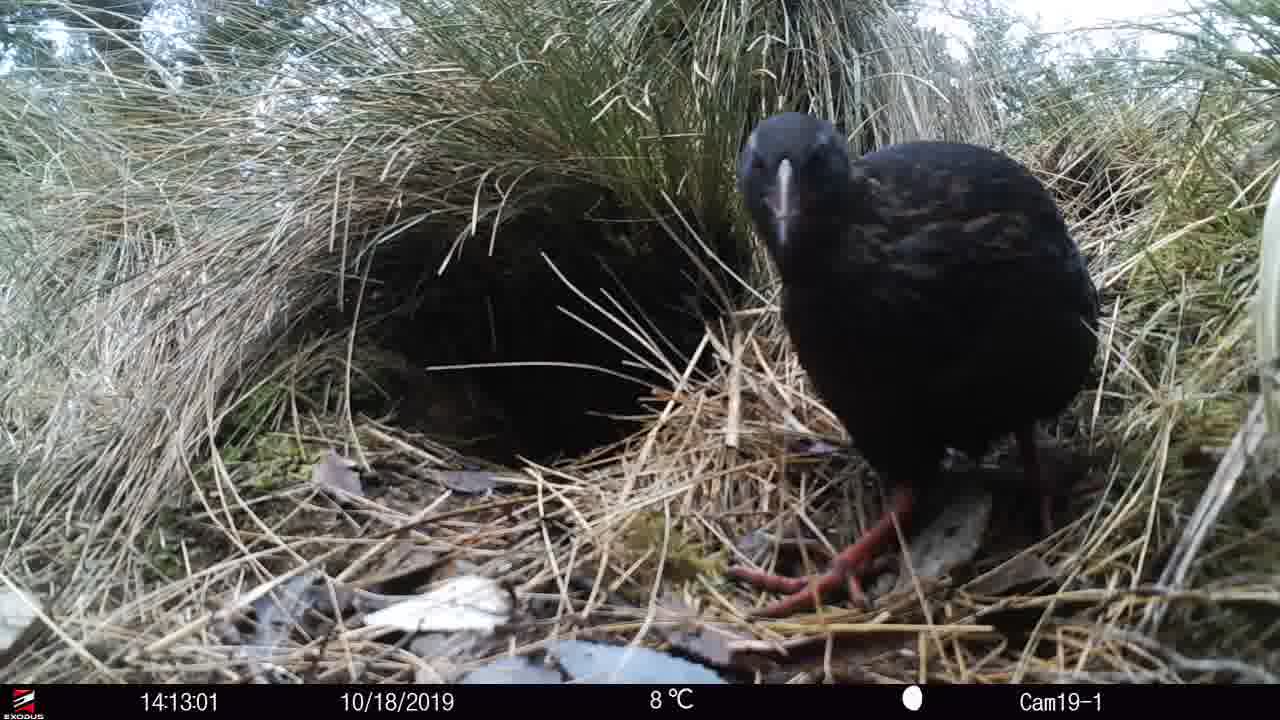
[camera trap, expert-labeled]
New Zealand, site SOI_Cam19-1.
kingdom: Animalia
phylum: Chordata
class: Aves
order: Gruiformes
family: Rallidae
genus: Gallirallus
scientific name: Gallirallus australis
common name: weka